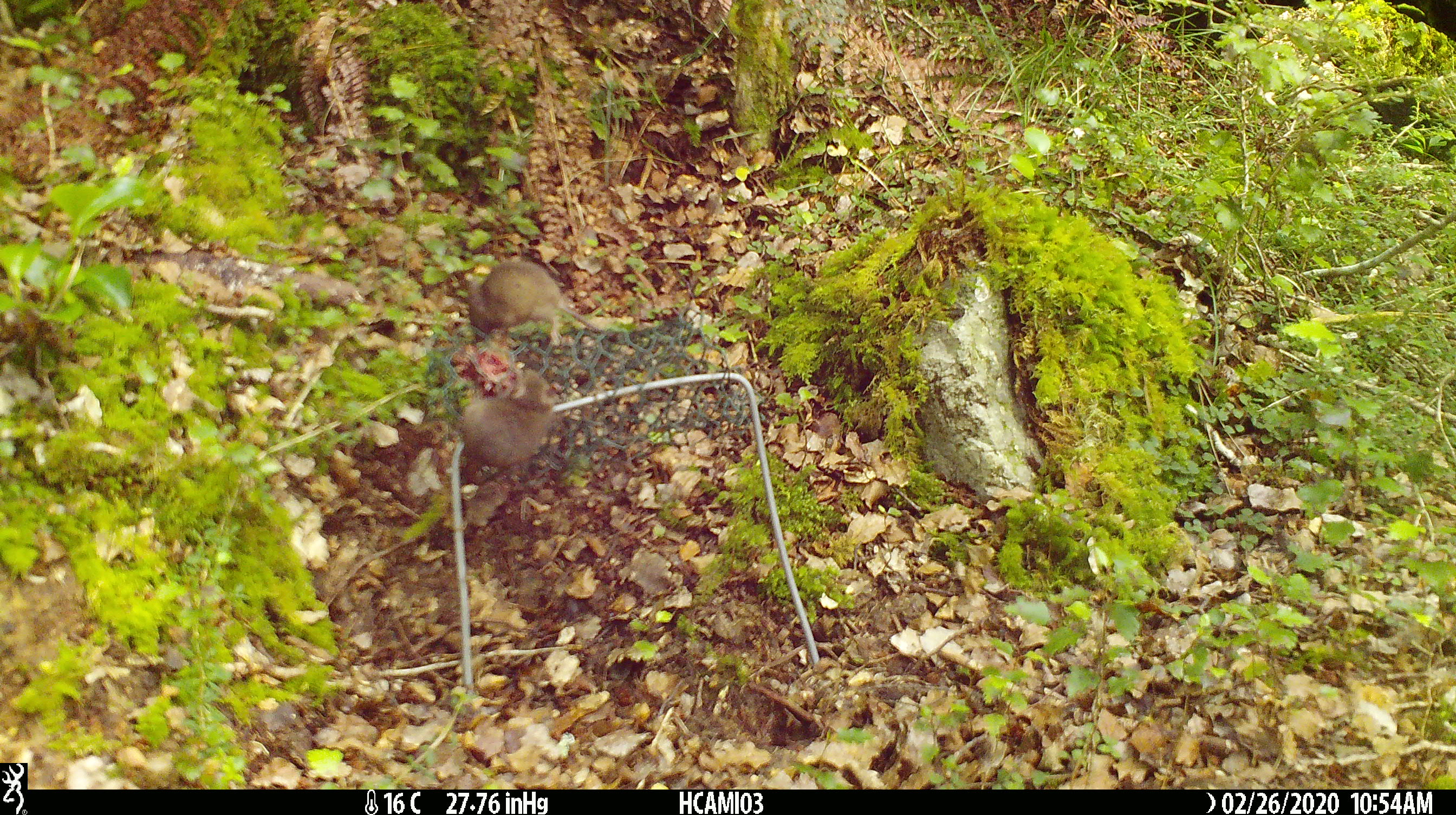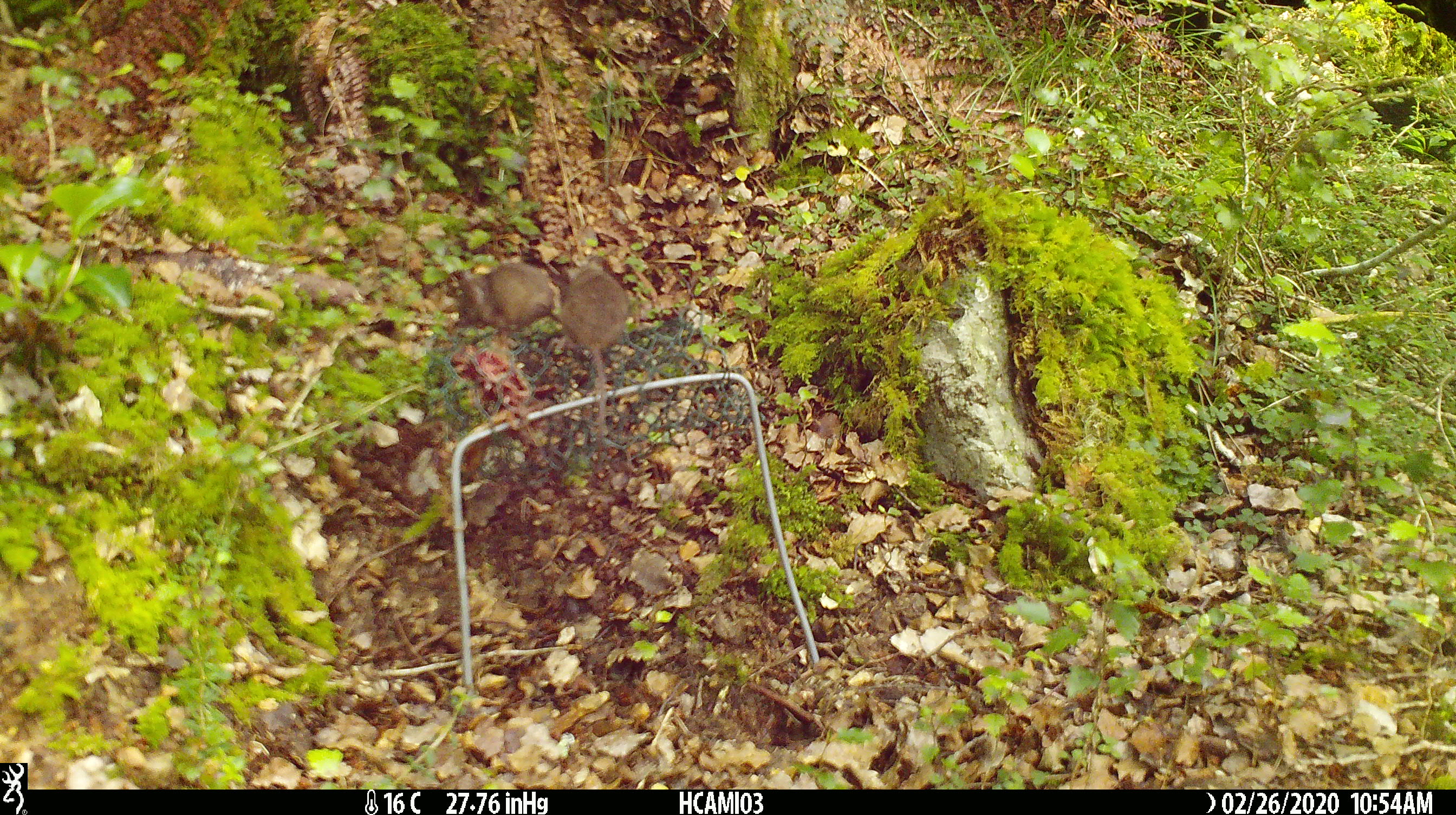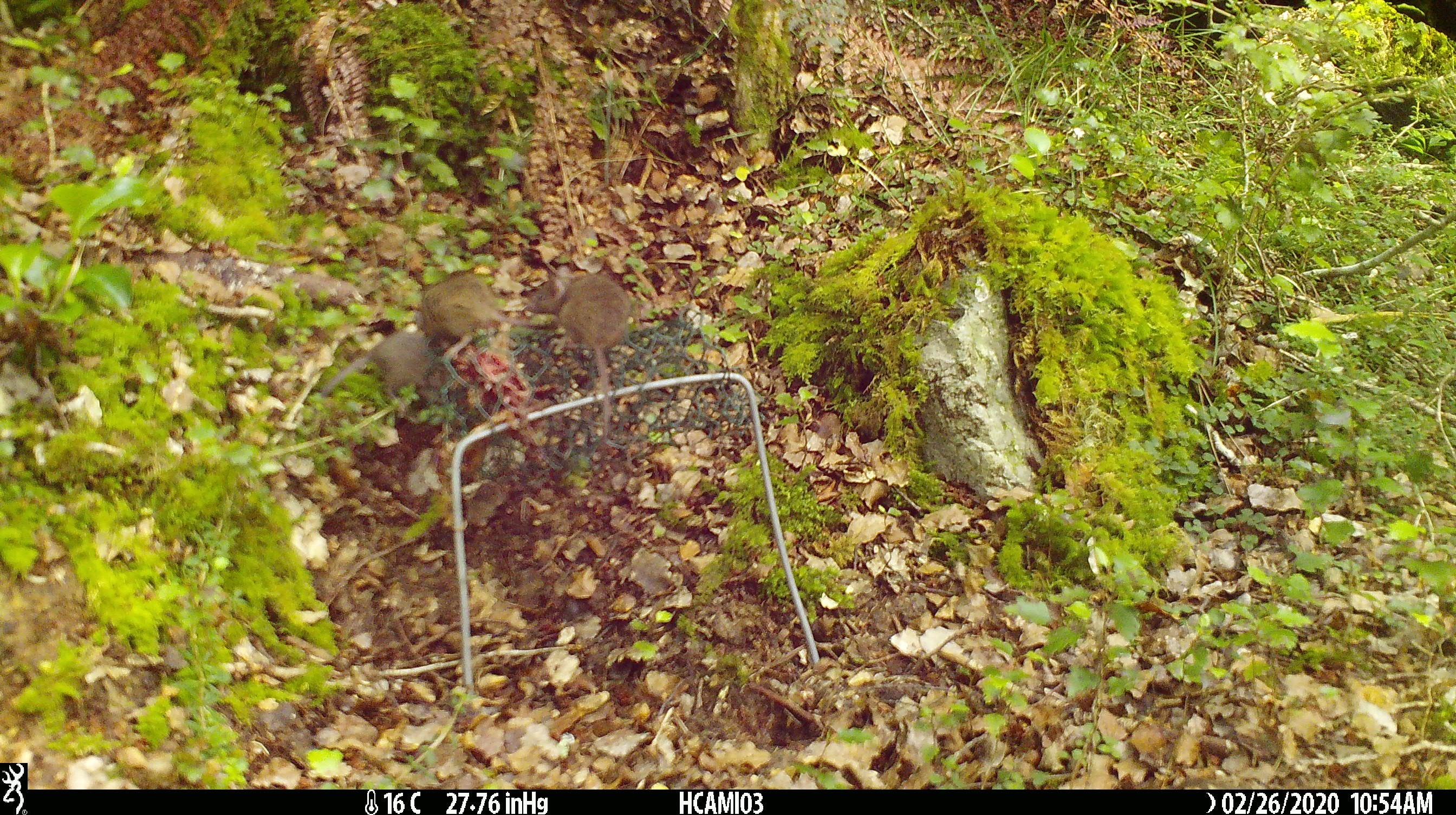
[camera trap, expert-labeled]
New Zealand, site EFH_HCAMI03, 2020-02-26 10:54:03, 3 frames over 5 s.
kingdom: Animalia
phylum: Chordata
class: Mammalia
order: Rodentia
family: Muridae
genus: Mus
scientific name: Mus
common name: mouse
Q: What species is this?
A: Mouse (Mus).